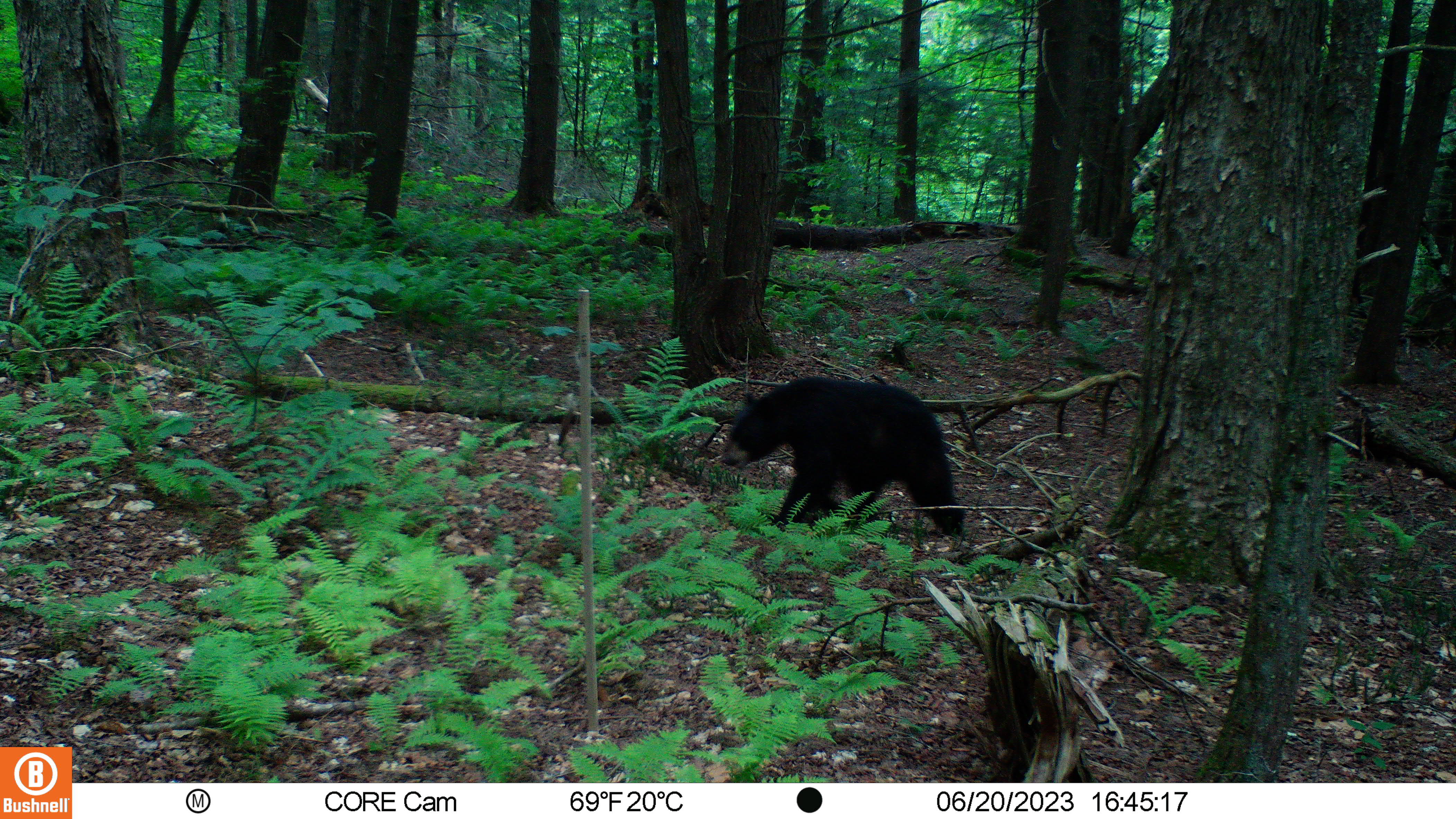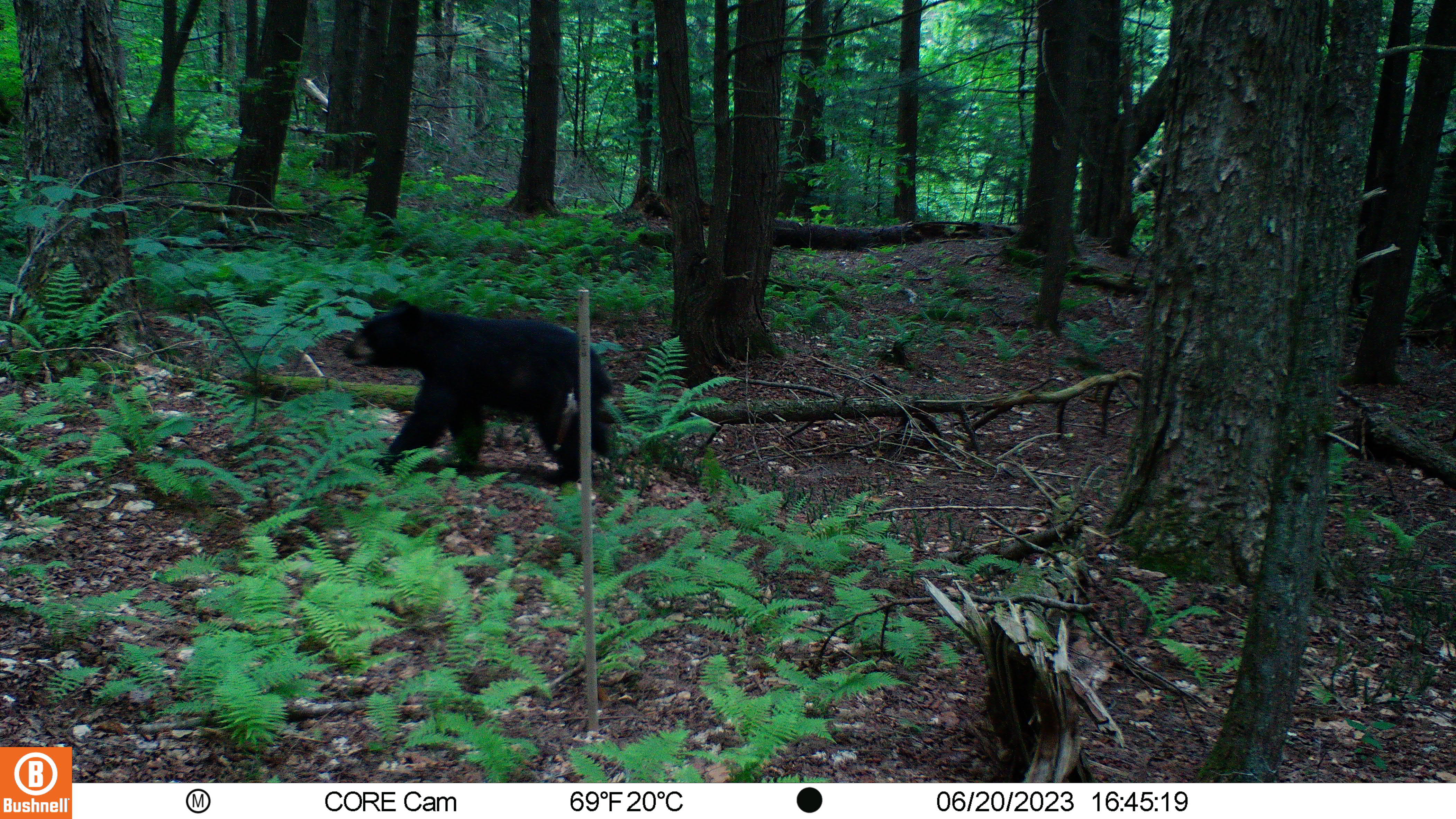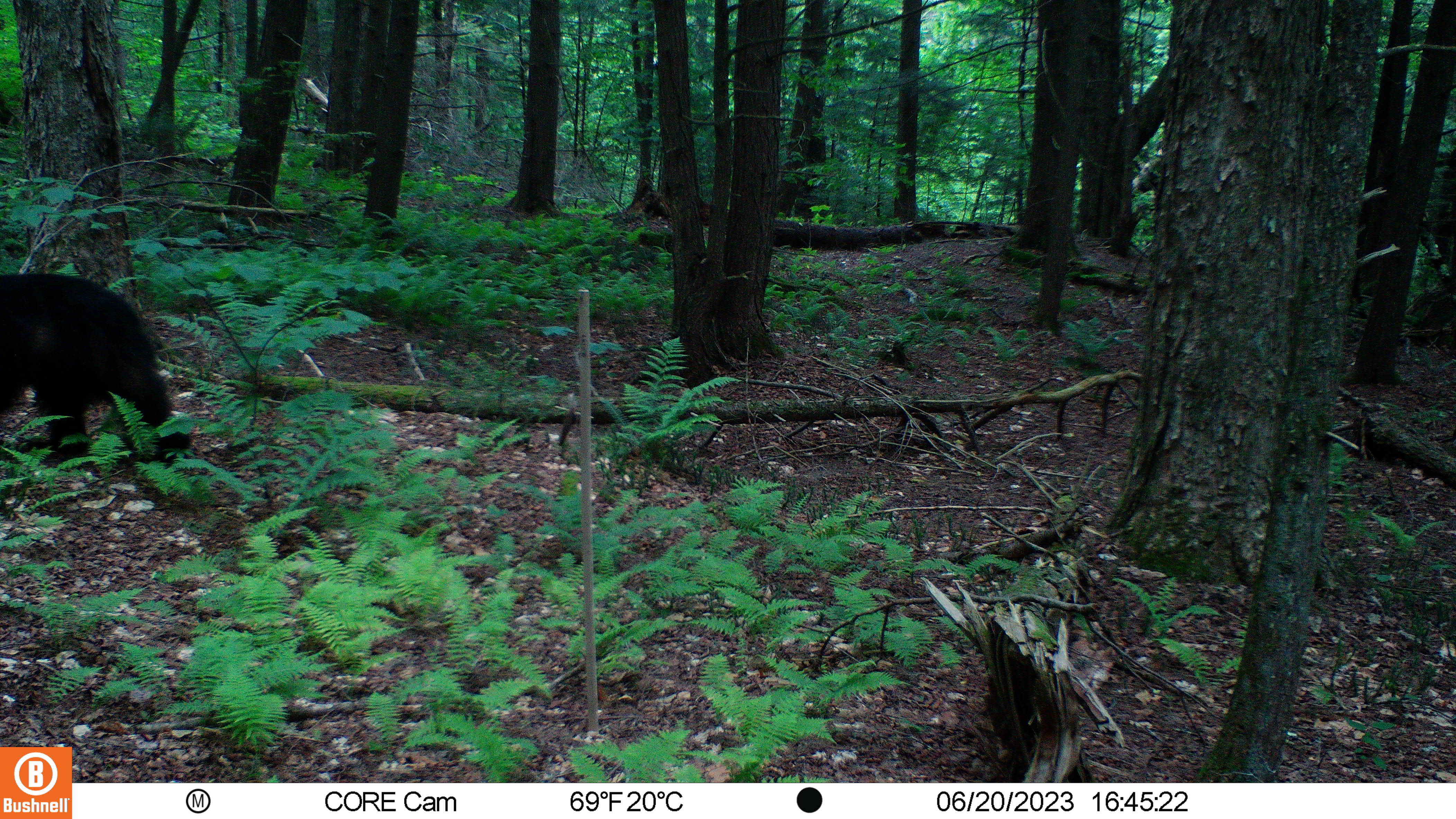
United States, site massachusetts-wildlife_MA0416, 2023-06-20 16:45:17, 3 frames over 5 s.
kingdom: Animalia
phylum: Chordata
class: Mammalia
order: Carnivora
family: Ursidae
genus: Ursus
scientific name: Ursus americanus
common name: black bear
Black bear (Ursus americanus).